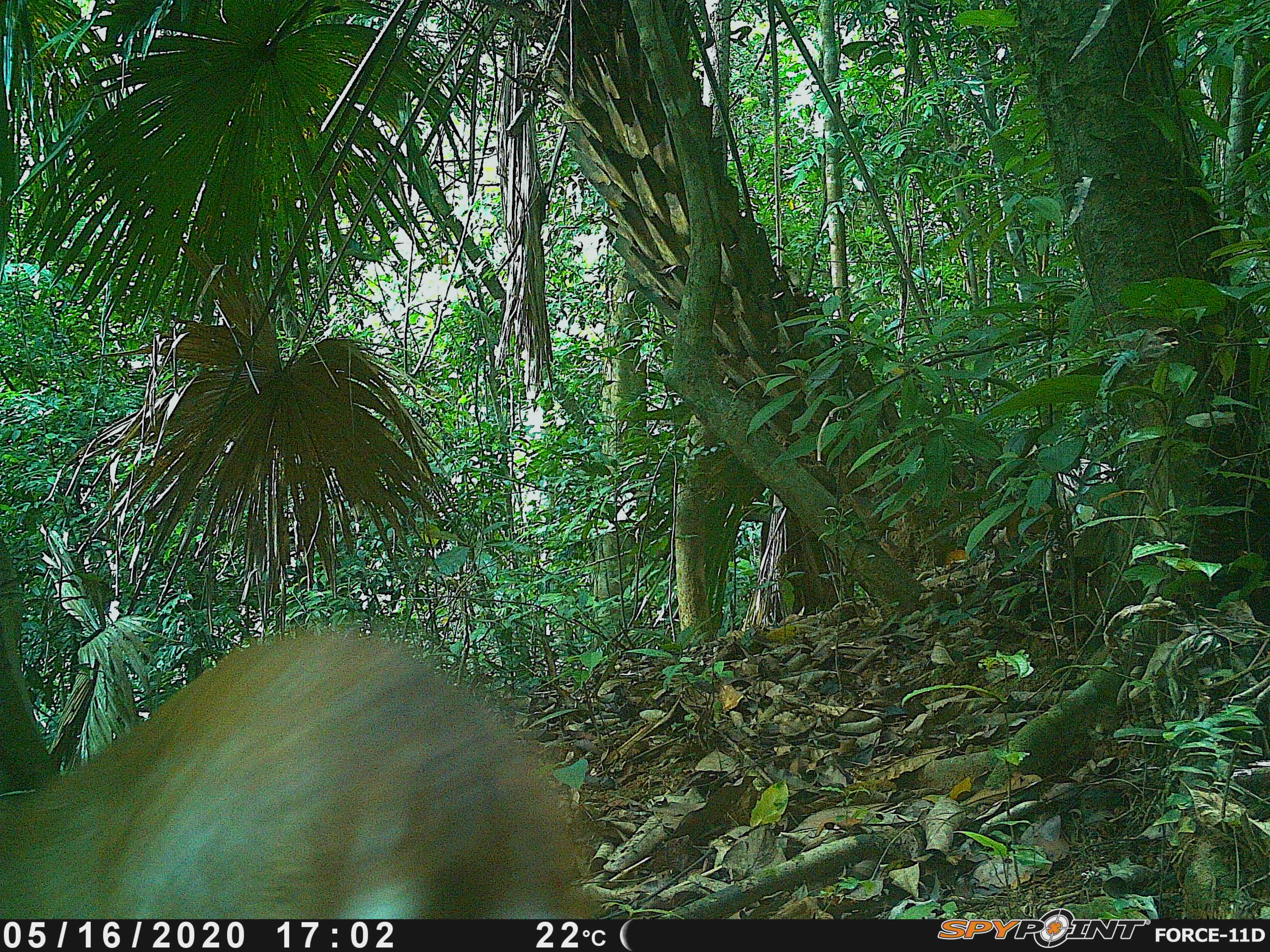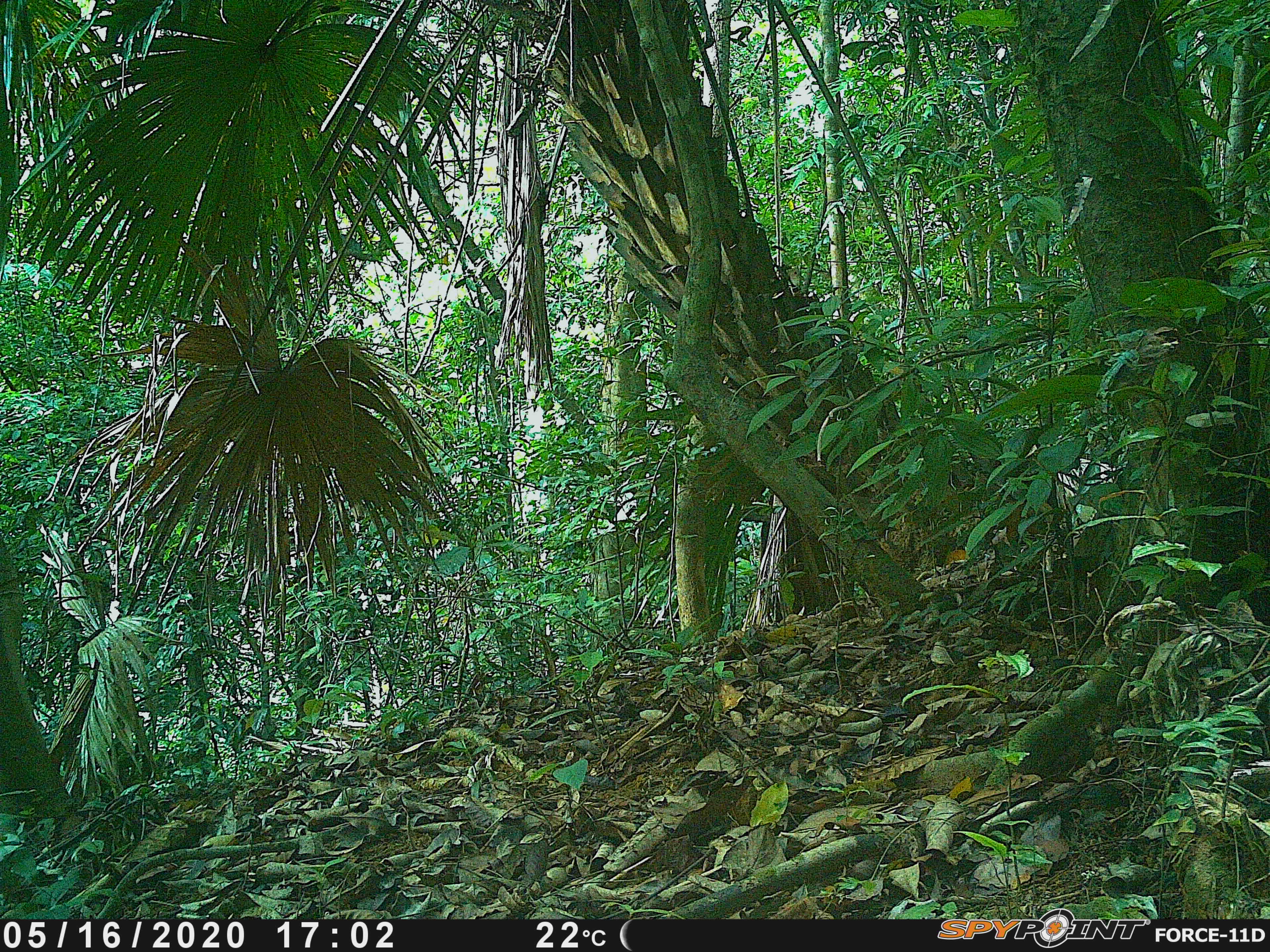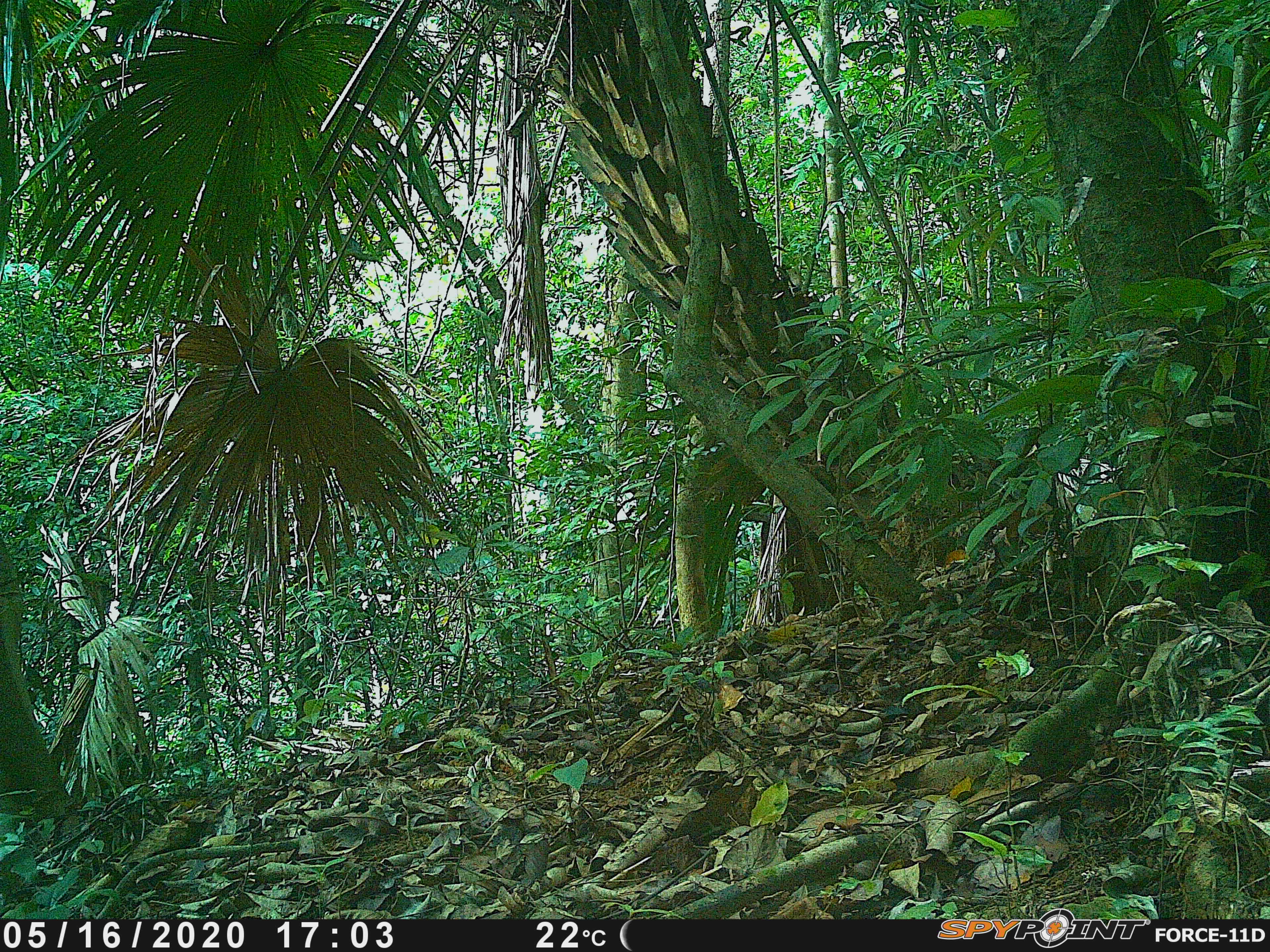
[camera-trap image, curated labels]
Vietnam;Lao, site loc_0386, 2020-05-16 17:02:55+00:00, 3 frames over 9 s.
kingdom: Animalia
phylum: Chordata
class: Mammalia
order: Artiodactyla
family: Cervidae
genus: Muntiacus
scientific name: Muntiacus vuquangensis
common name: large-antlered muntjac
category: large antlered muntjac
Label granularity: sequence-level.